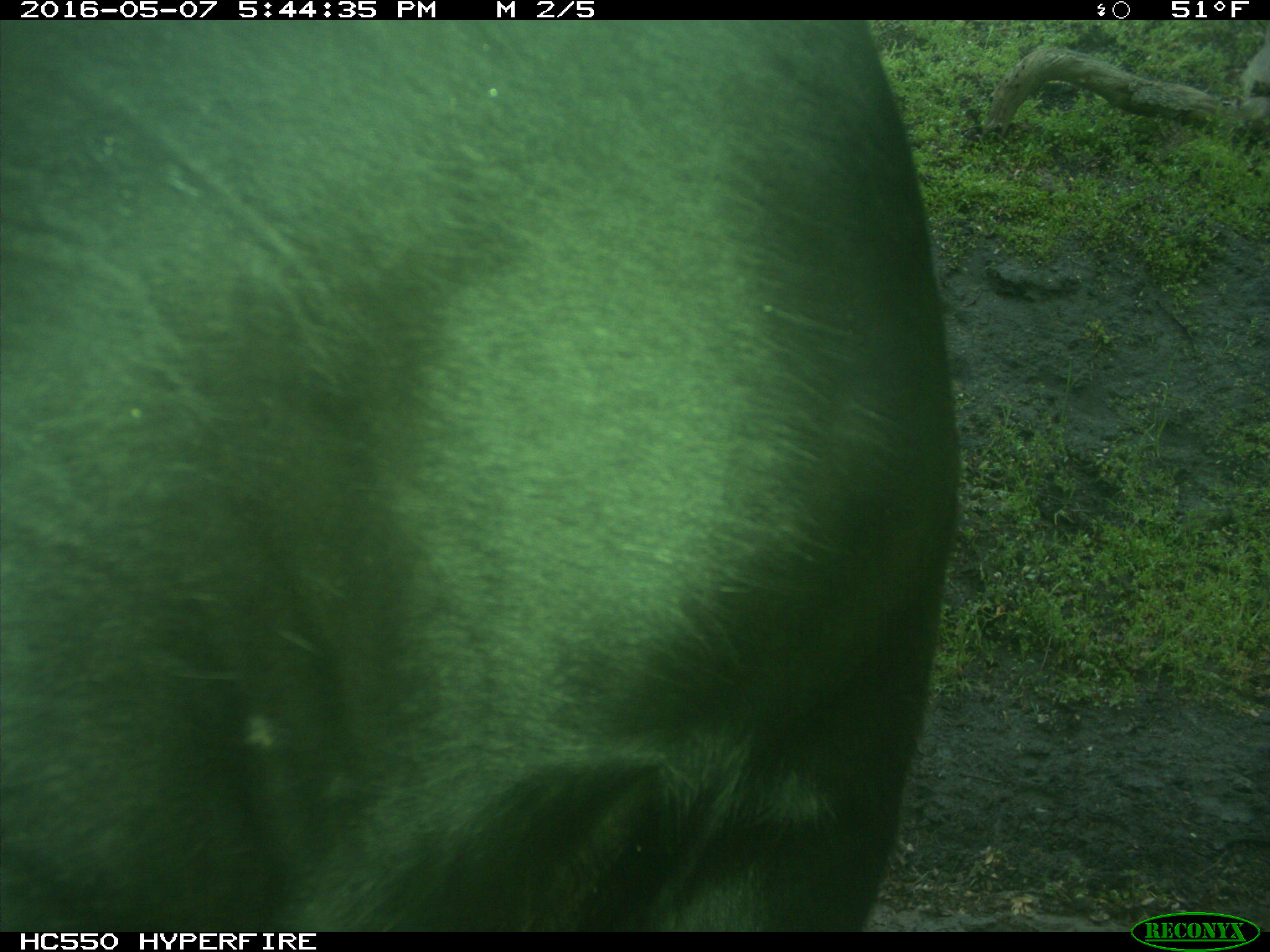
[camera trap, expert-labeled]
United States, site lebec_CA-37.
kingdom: Animalia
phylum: Chordata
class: Mammalia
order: Artiodactyla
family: Bovidae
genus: Bos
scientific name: Bos taurus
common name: domestic cow